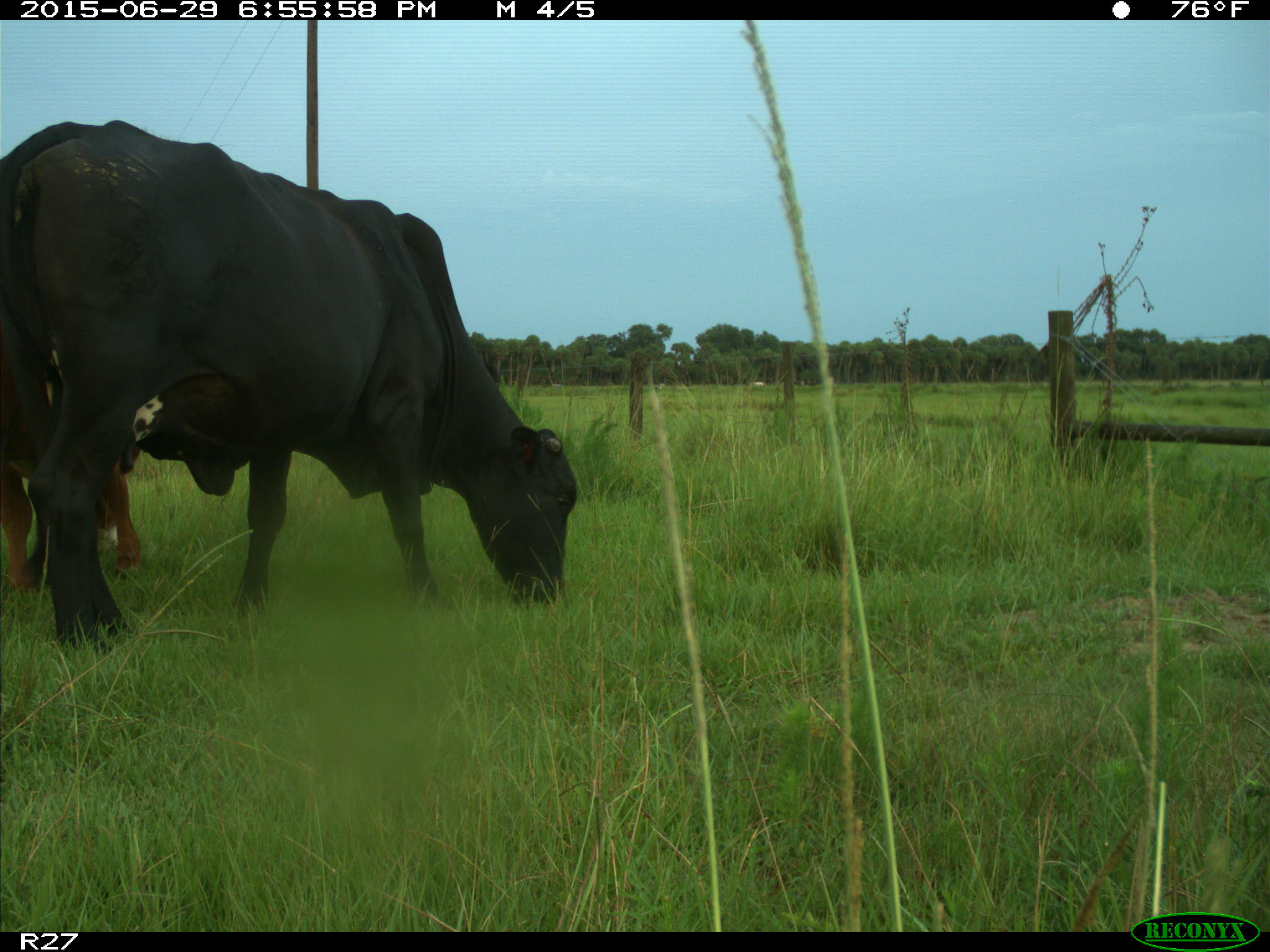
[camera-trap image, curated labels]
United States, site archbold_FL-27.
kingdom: Animalia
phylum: Chordata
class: Mammalia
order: Artiodactyla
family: Bovidae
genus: Bos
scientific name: Bos taurus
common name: domestic cow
Bos taurus (domestic cow).